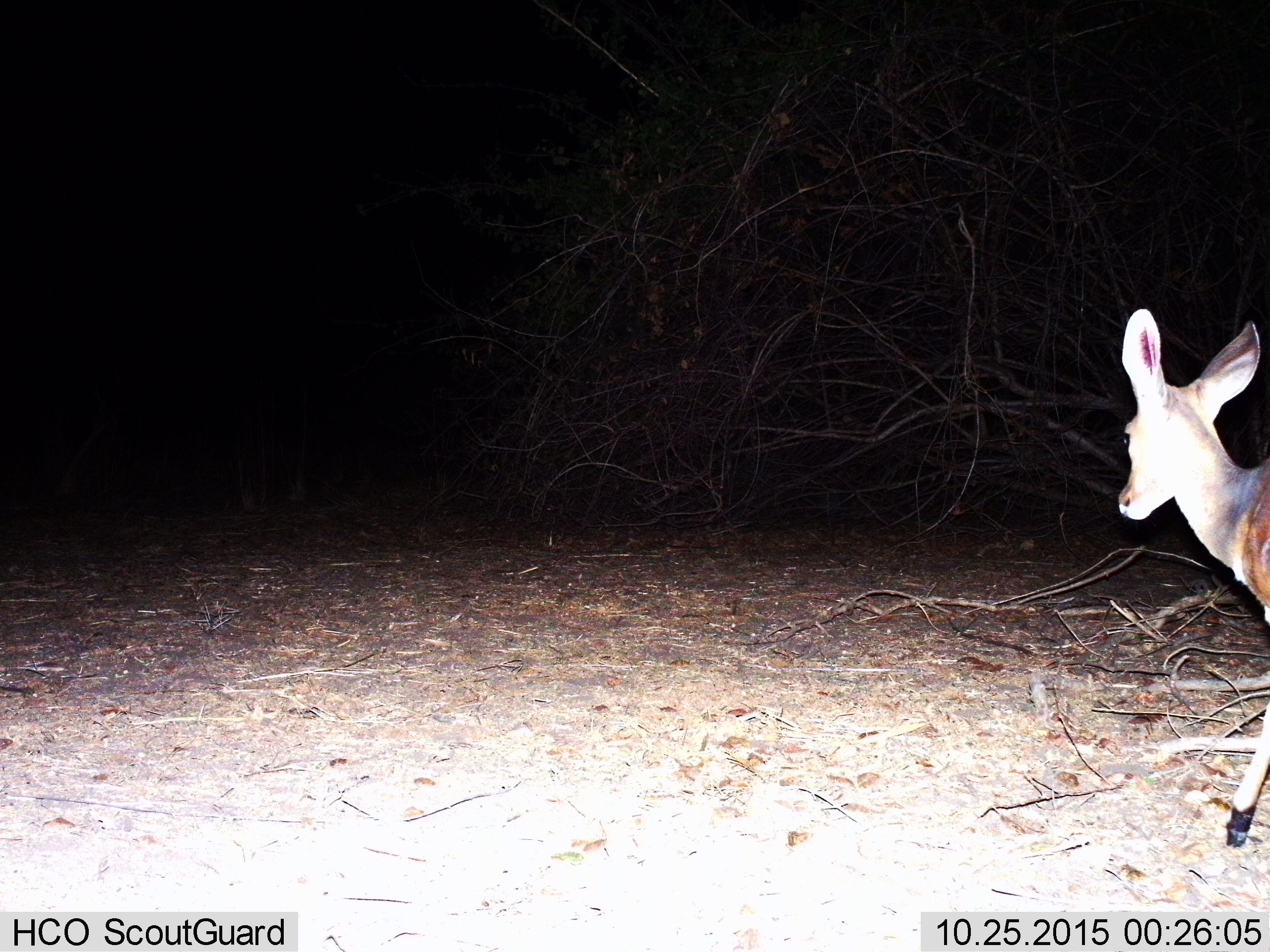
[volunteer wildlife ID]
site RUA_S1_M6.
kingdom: Animalia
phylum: Chordata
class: Mammalia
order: Artiodactyla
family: Bovidae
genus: Aepyceros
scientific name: Aepyceros melampus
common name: impala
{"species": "impala (Aepyceros melampus)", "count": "1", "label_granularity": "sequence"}